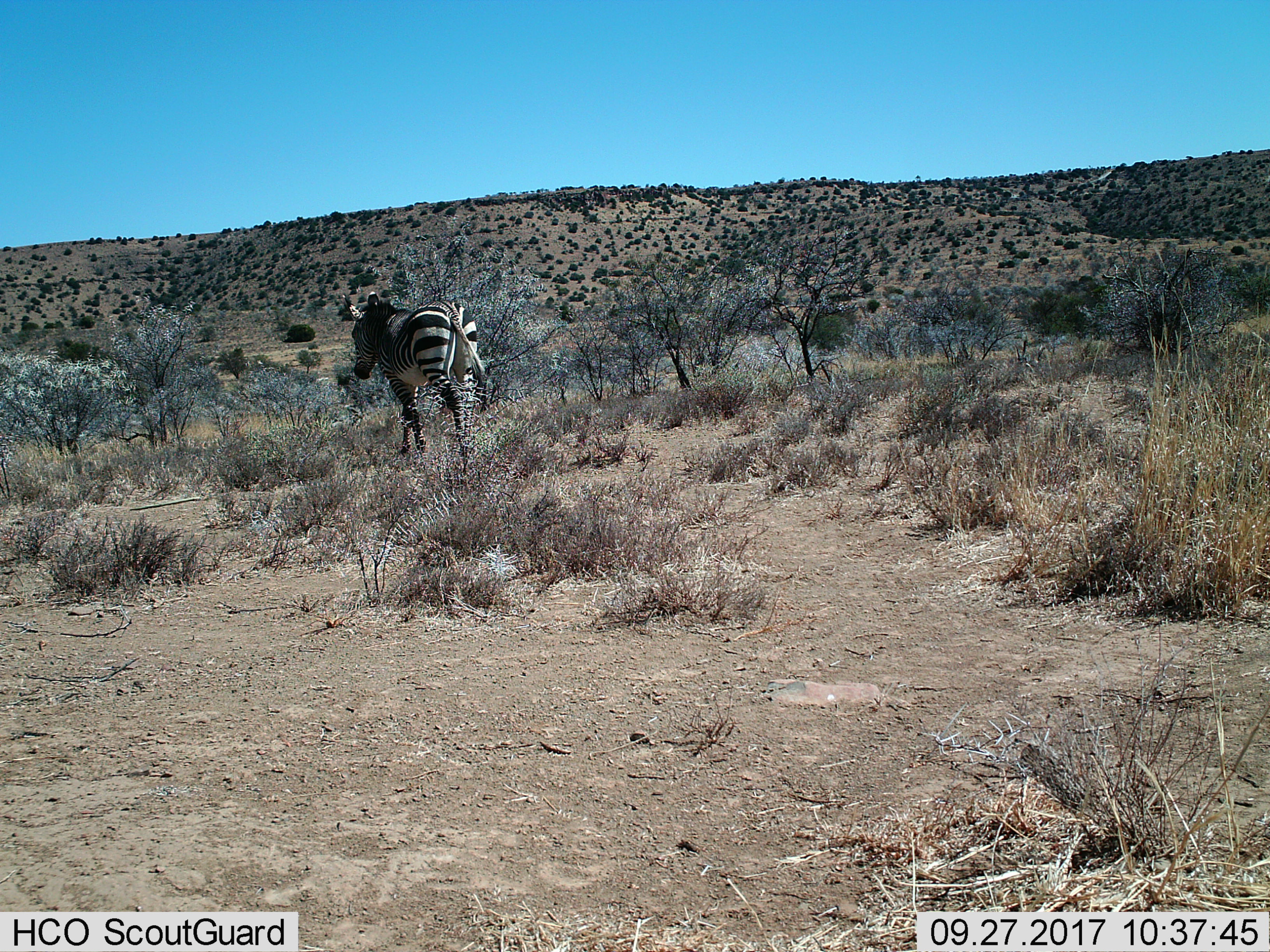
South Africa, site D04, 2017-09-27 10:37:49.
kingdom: Animalia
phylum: Chordata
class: Mammalia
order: Perissodactyla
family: Equidae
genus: Equus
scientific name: Equus zebra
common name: mountain zebra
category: zebramountain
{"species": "zebramountain (mountain zebra) (Equus zebra)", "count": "1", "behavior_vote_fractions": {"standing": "38%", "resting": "0%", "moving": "75%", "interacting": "0%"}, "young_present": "0%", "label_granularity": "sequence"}